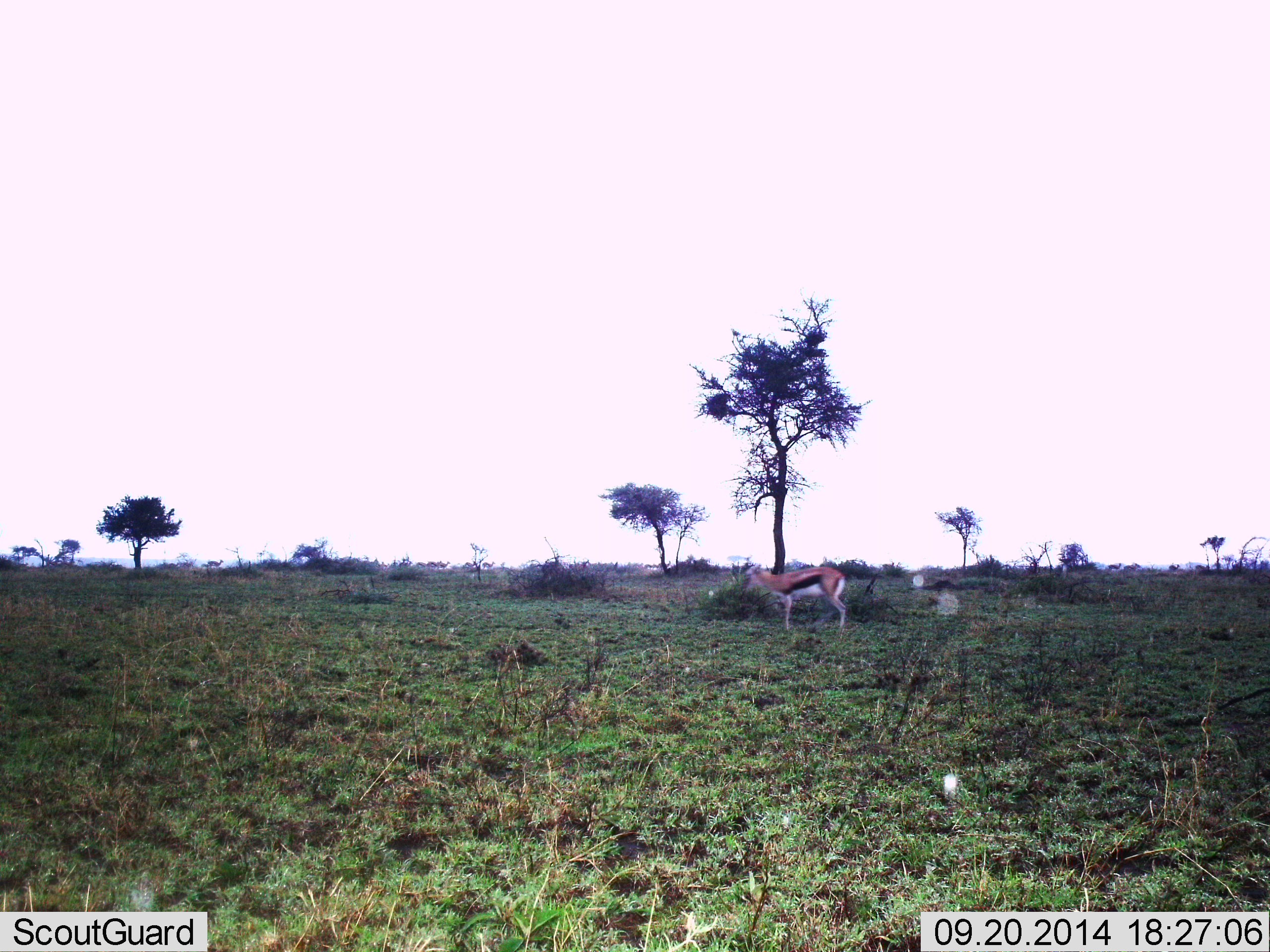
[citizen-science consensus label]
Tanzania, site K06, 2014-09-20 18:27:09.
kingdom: Animalia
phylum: Chordata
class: Mammalia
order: Artiodactyla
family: Bovidae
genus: Eudorcas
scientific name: Eudorcas thomsonii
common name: thomson's gazelle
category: gazellethomsons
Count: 1.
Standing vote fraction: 100%.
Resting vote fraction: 0%.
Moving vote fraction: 0%.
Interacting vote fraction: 0%.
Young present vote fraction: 0%.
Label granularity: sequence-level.